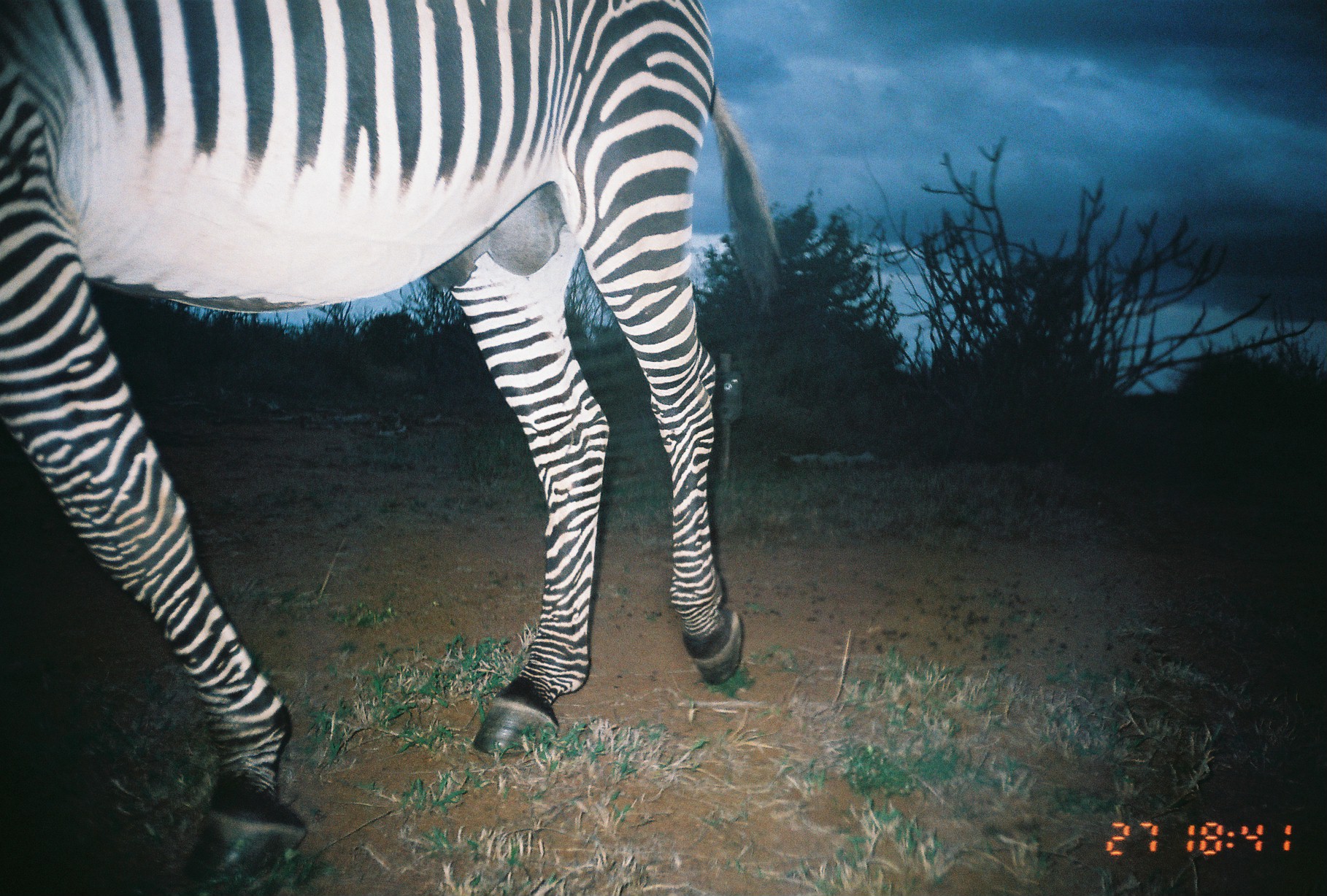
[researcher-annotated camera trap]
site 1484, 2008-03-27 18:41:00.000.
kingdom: Animalia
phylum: Chordata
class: Mammalia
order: Perissodactyla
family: Equidae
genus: Equus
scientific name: Equus grevyi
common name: grévy's zebra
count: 1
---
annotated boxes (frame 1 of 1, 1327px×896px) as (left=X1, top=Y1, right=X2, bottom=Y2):
equus grevyi: (left=3, top=0, right=779, bottom=894)